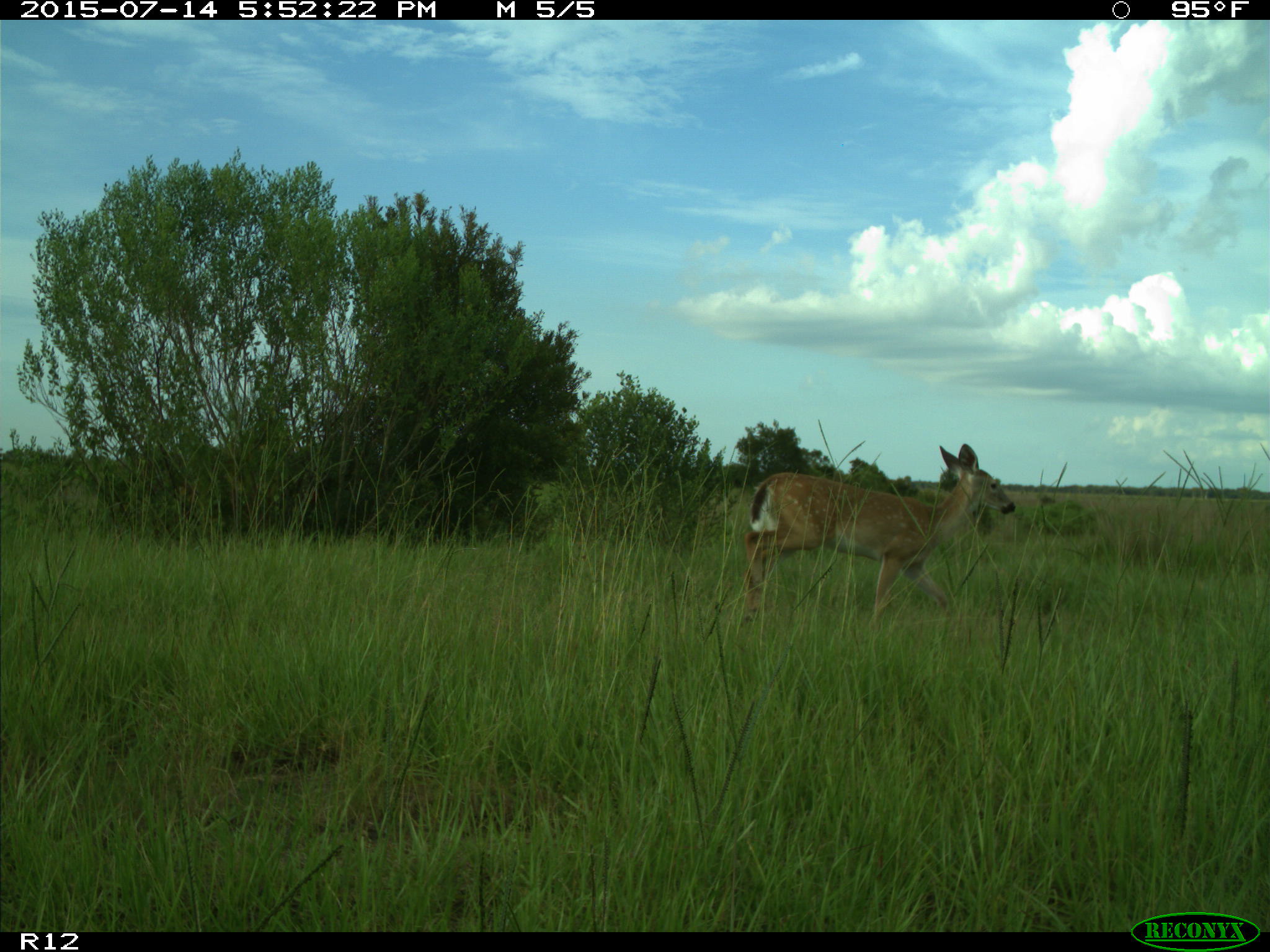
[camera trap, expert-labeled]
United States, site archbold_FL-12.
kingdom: Animalia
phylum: Chordata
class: Mammalia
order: Artiodactyla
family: Cervidae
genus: Odocoileus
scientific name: Odocoileus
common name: deer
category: unidentified deer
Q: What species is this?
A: Unidentified deer (deer) (Odocoileus).